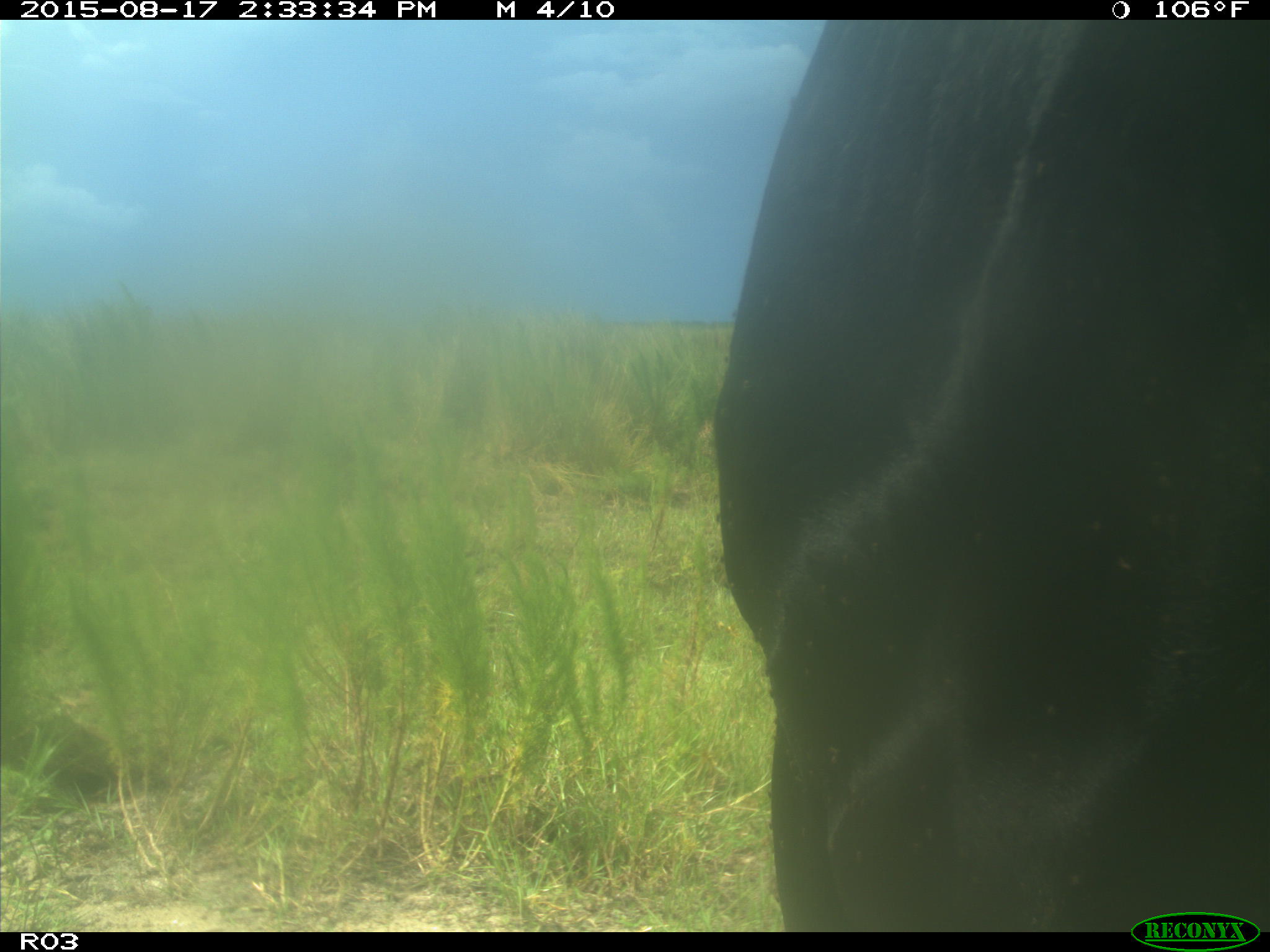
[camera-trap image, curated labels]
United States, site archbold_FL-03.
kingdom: Animalia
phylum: Chordata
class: Mammalia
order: Artiodactyla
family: Bovidae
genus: Bos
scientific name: Bos taurus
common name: domestic cow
Bos taurus (domestic cow).